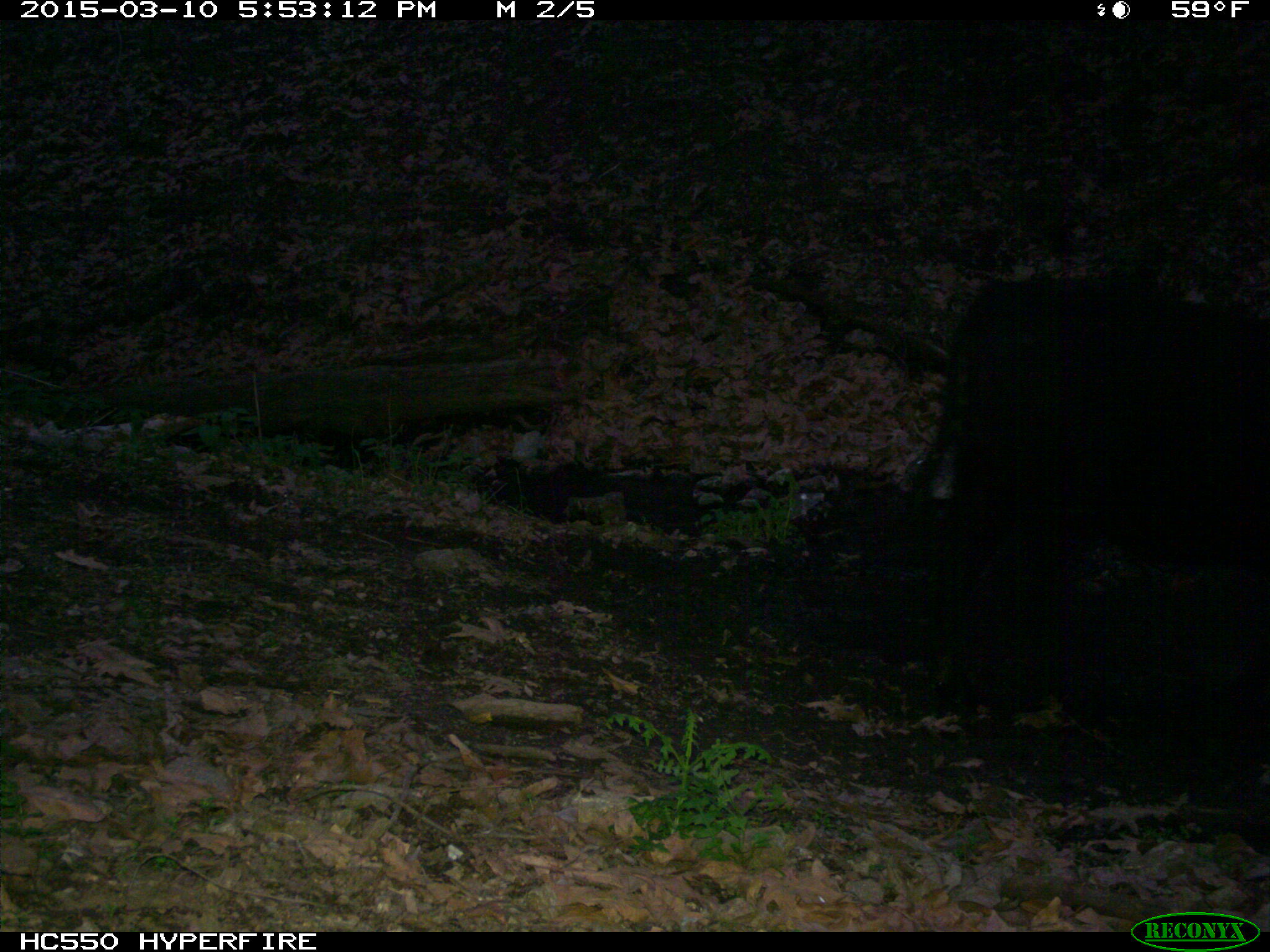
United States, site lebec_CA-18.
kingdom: Animalia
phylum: Chordata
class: Mammalia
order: Artiodactyla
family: Bovidae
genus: Bos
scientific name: Bos taurus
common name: domestic cow